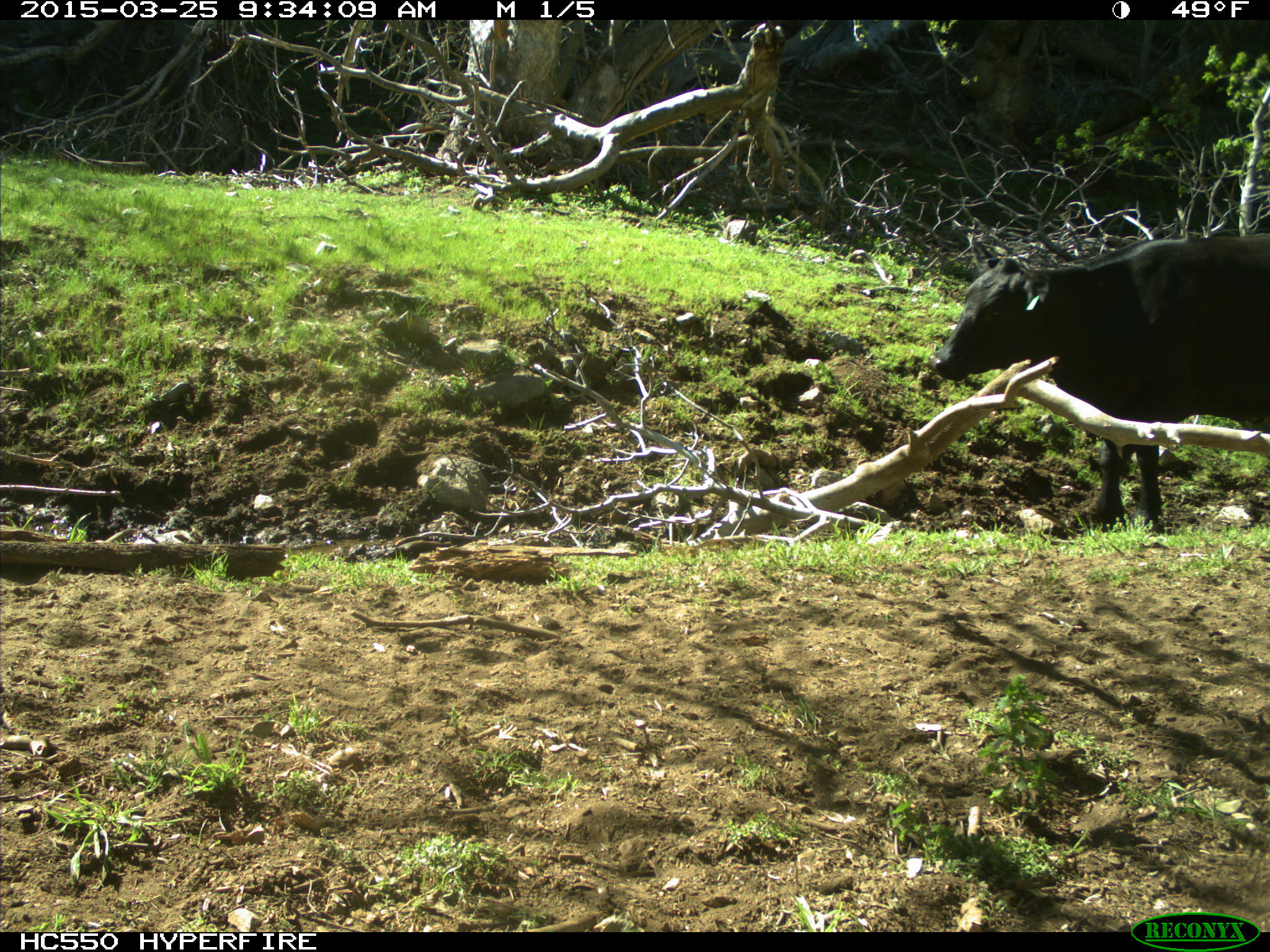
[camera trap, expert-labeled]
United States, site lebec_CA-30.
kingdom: Animalia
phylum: Chordata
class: Mammalia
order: Artiodactyla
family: Bovidae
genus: Bos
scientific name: Bos taurus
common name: domestic cow